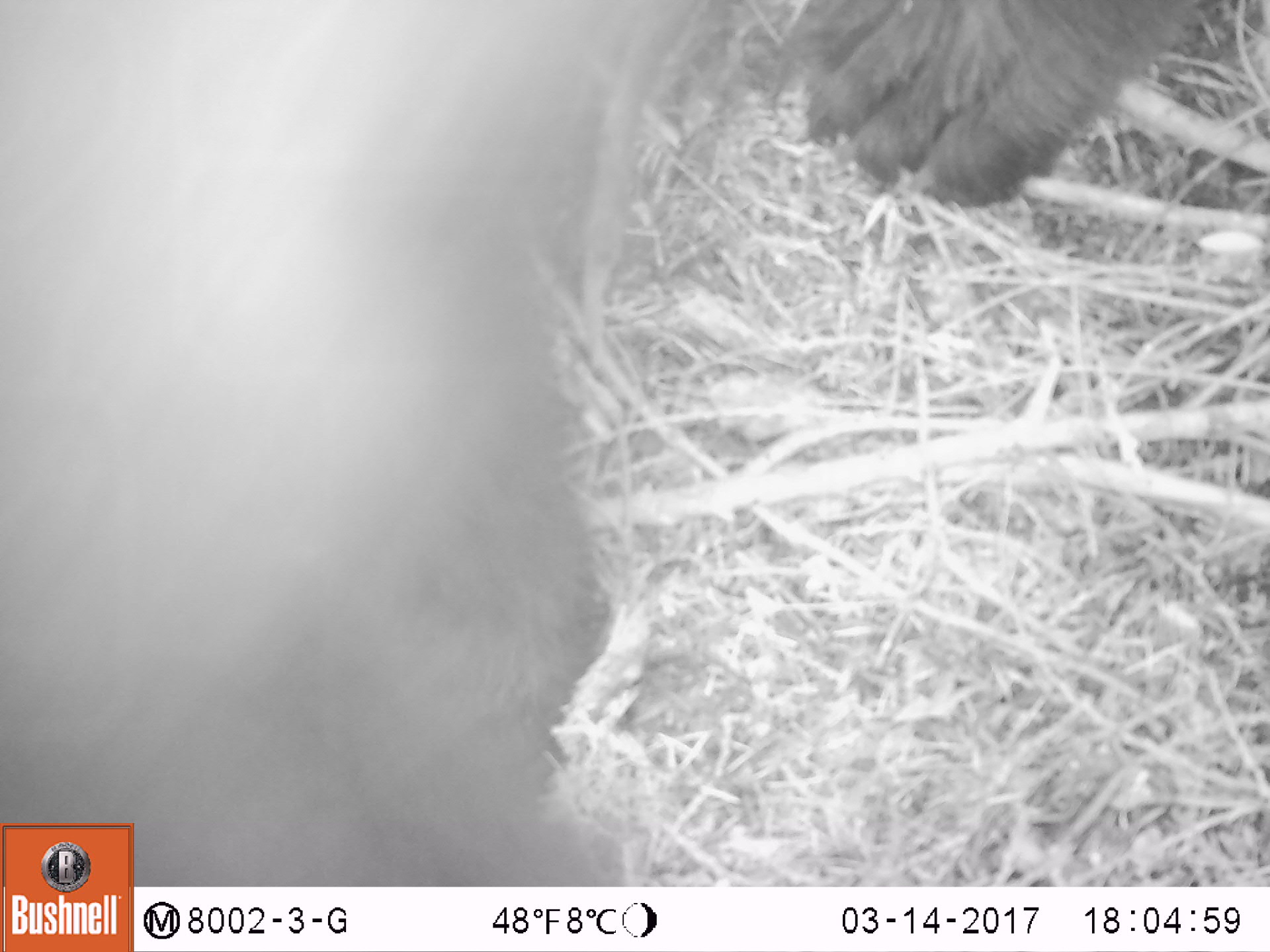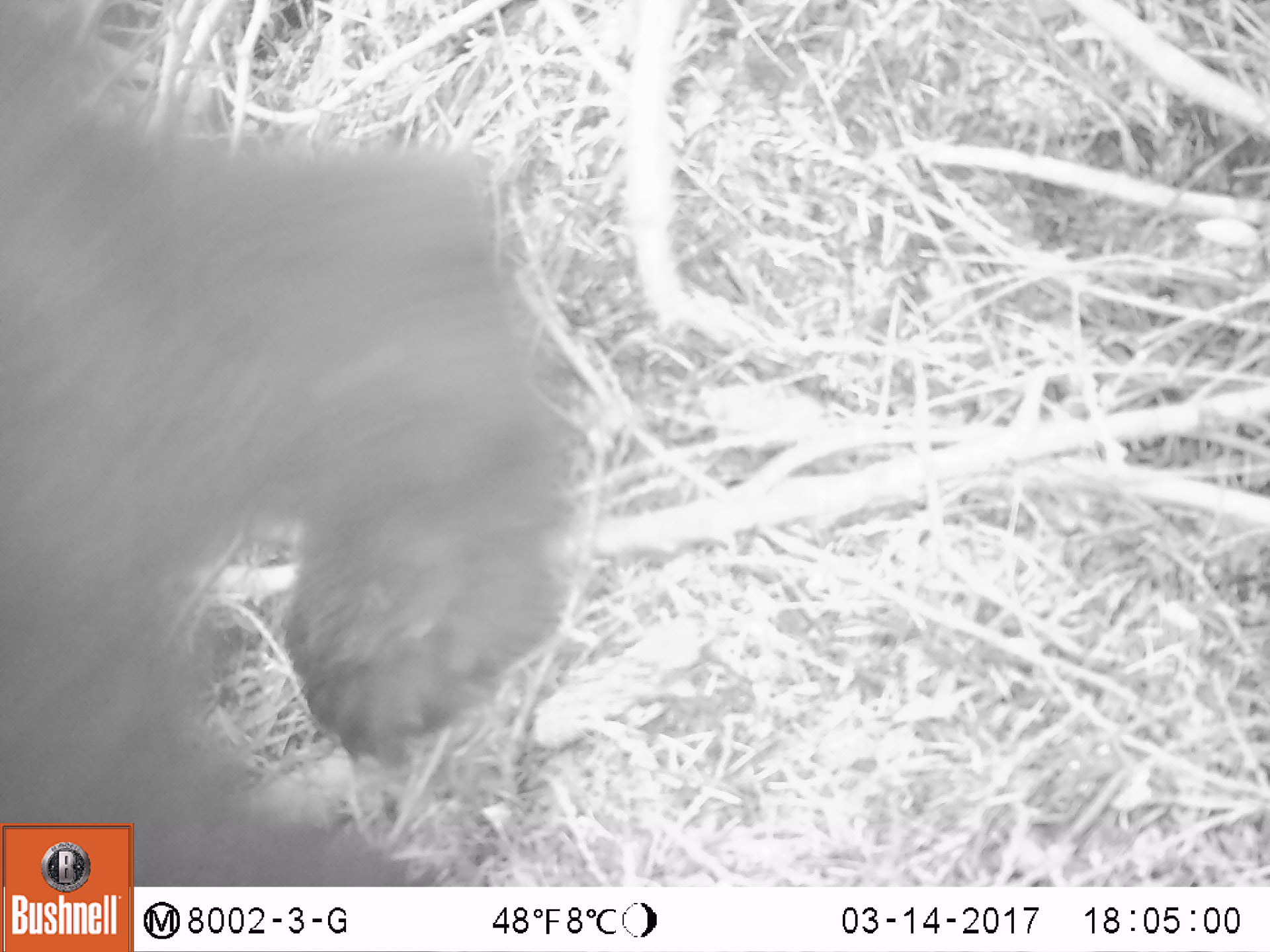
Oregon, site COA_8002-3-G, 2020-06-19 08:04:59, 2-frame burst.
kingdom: Animalia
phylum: Chordata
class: Mammalia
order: Carnivora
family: Ursidae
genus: Ursus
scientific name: Ursus americanus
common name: american black bear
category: black bear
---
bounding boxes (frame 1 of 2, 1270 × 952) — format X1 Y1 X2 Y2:
black bear: 138 0 1226 882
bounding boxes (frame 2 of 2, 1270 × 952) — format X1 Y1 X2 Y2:
black bear: 0 105 592 812